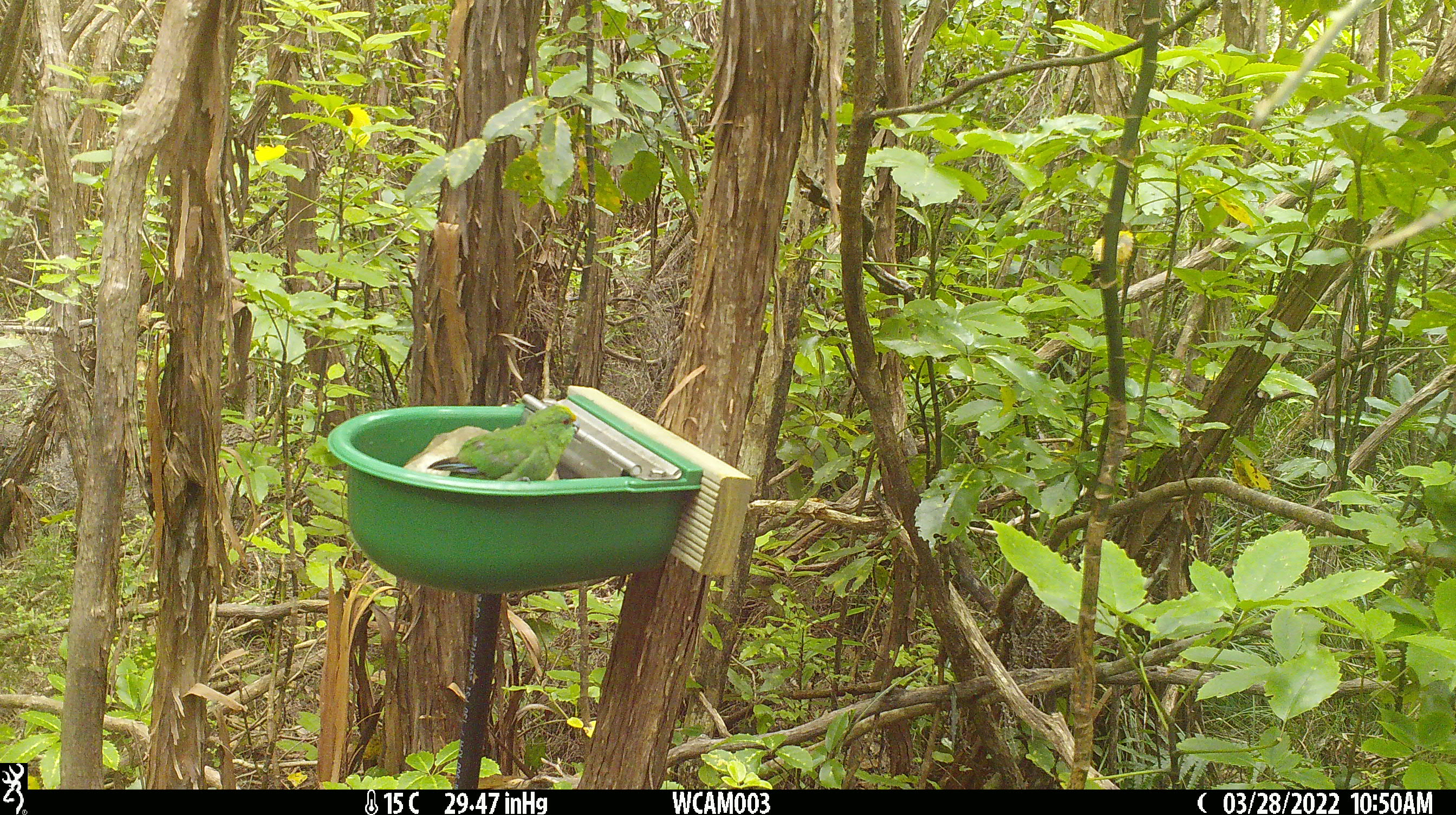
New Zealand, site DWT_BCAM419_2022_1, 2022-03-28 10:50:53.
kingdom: Animalia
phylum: Chordata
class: Aves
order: Psittaciformes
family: Psittaculidae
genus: Cyanoramphus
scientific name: Cyanoramphus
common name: parakeet